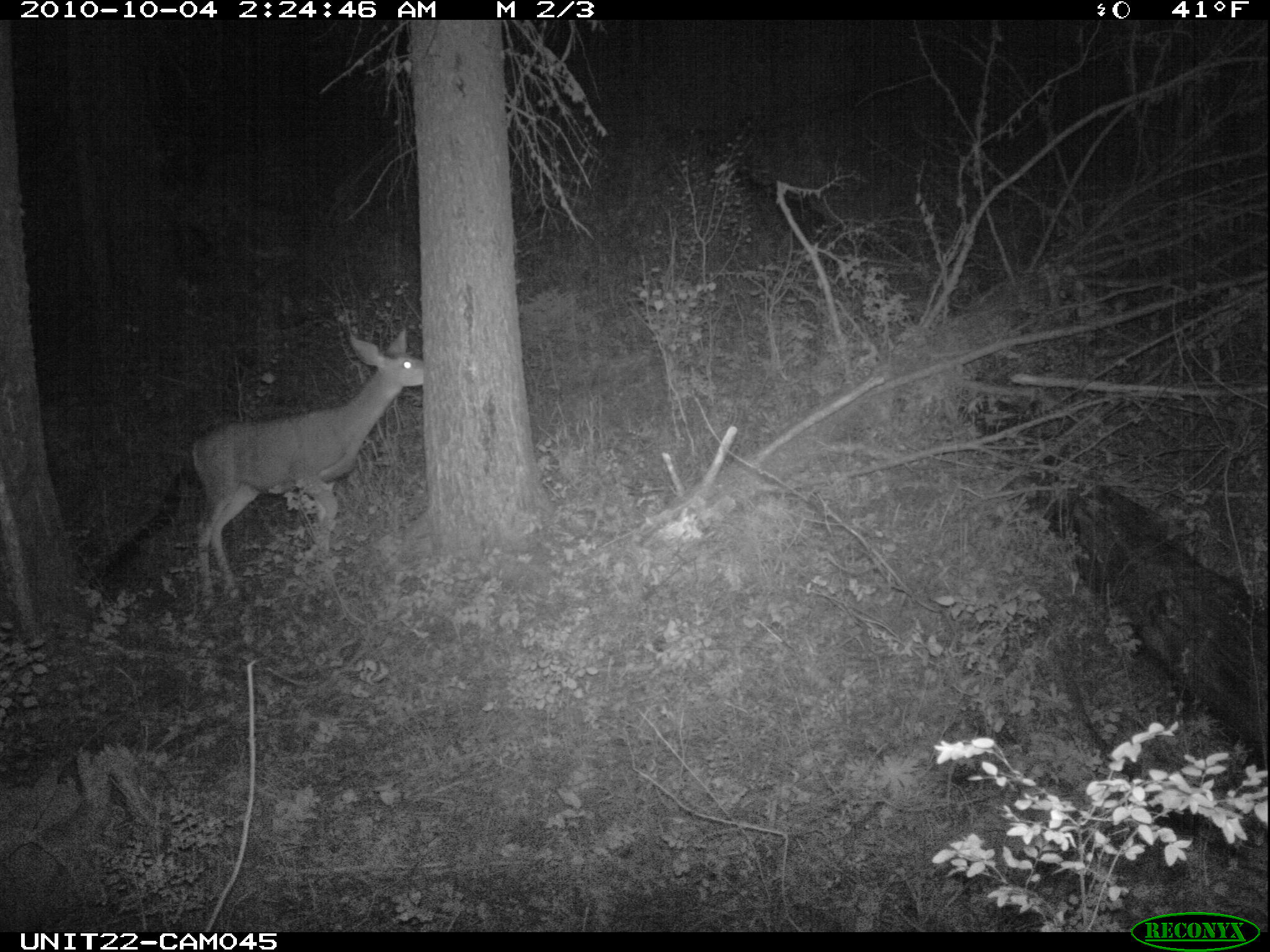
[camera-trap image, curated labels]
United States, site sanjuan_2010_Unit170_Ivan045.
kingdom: Animalia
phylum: Chordata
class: Mammalia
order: Artiodactyla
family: Cervidae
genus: Odocoileus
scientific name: Odocoileus hemionus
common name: mule deer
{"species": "Odocoileus hemionus (mule deer)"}